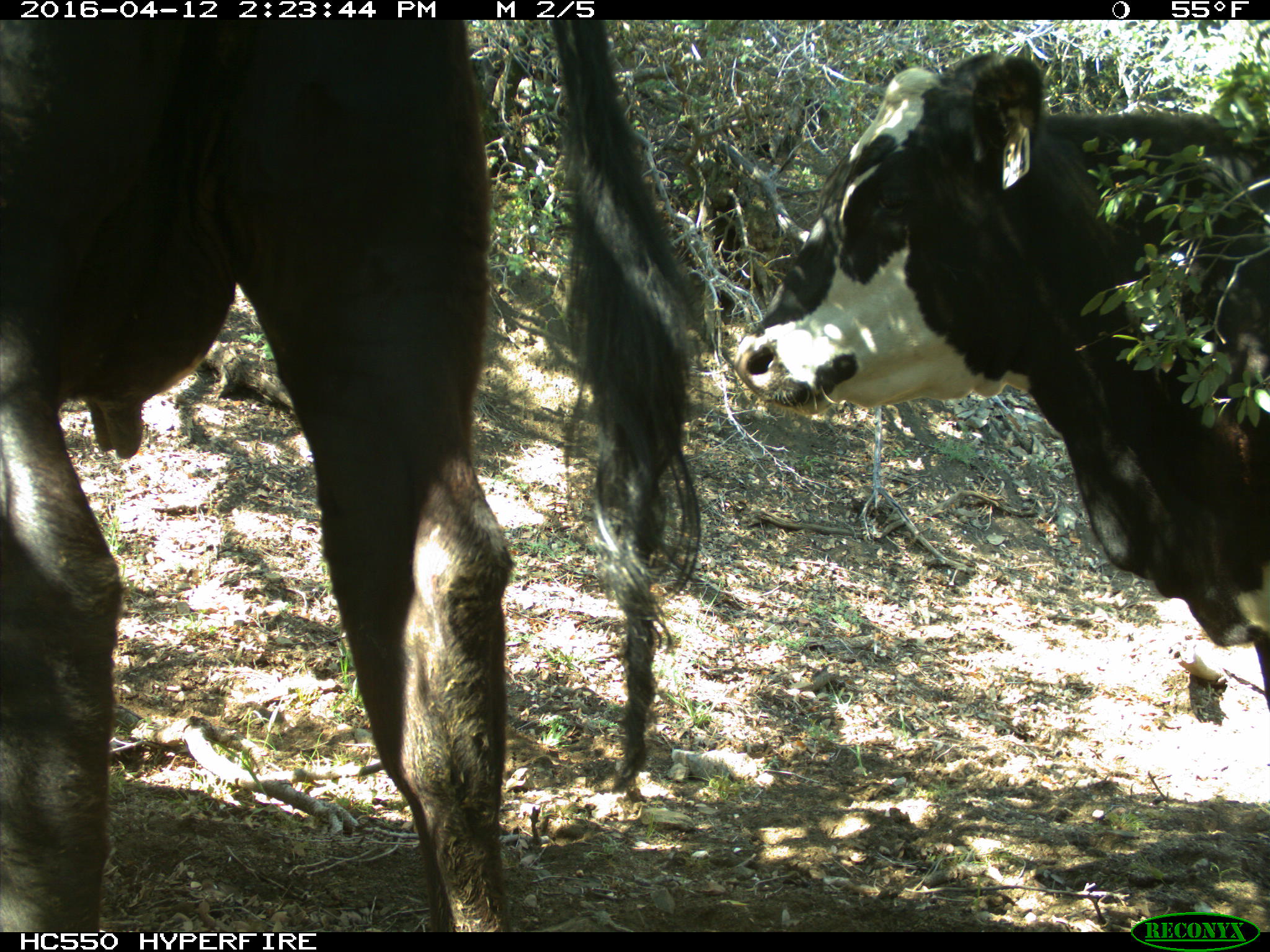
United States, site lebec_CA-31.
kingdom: Animalia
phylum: Chordata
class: Mammalia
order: Artiodactyla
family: Bovidae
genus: Bos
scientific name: Bos taurus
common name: domestic cow